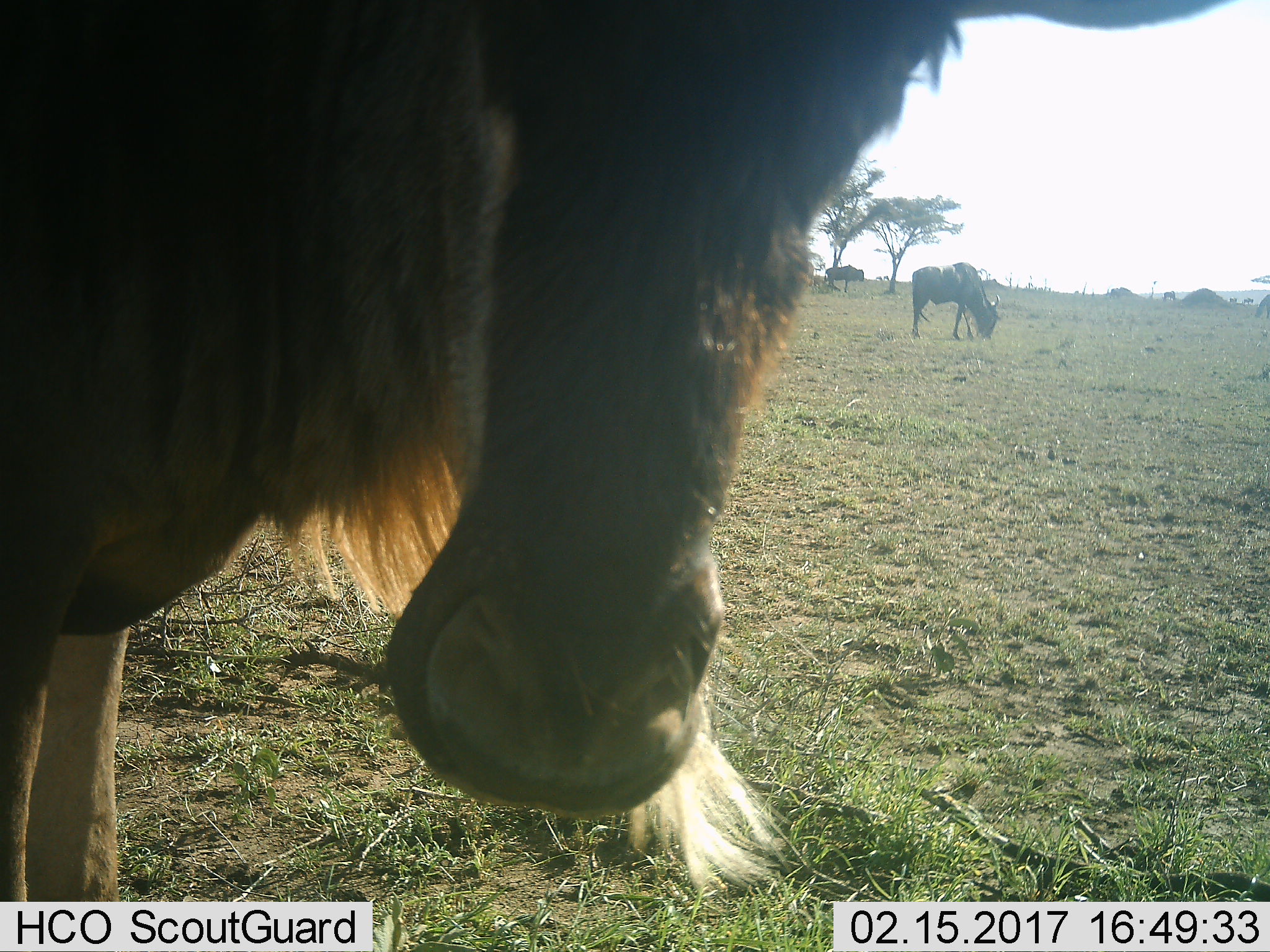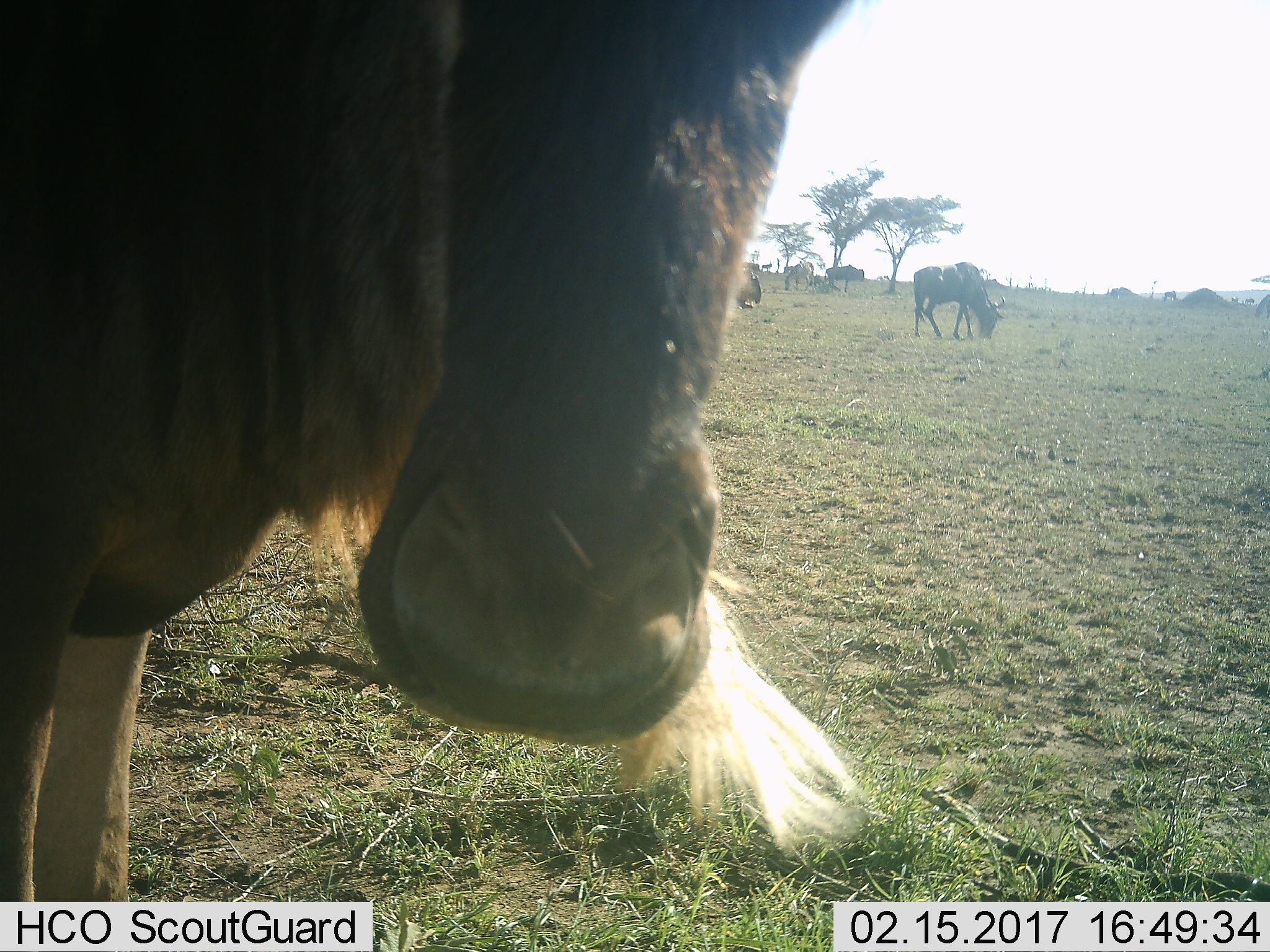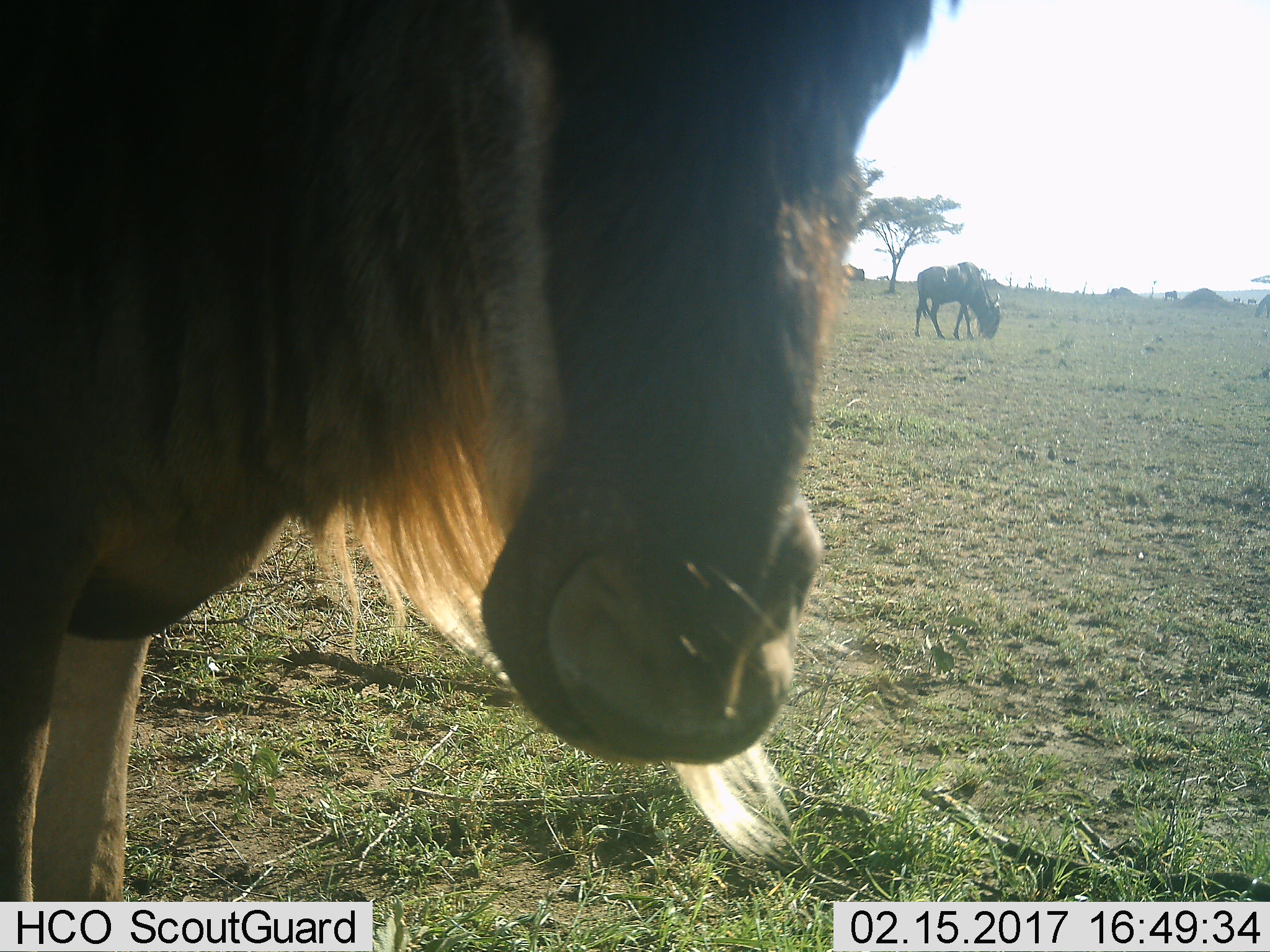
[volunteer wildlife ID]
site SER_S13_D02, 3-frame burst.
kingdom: Animalia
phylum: Chordata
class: Mammalia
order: Artiodactyla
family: Bovidae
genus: Connochaetes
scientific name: Connochaetes taurinus taurinus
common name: blue wildebeest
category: wildebeestblue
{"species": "wildebeestblue (blue wildebeest) (Connochaetes taurinus taurinus)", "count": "8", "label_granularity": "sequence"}